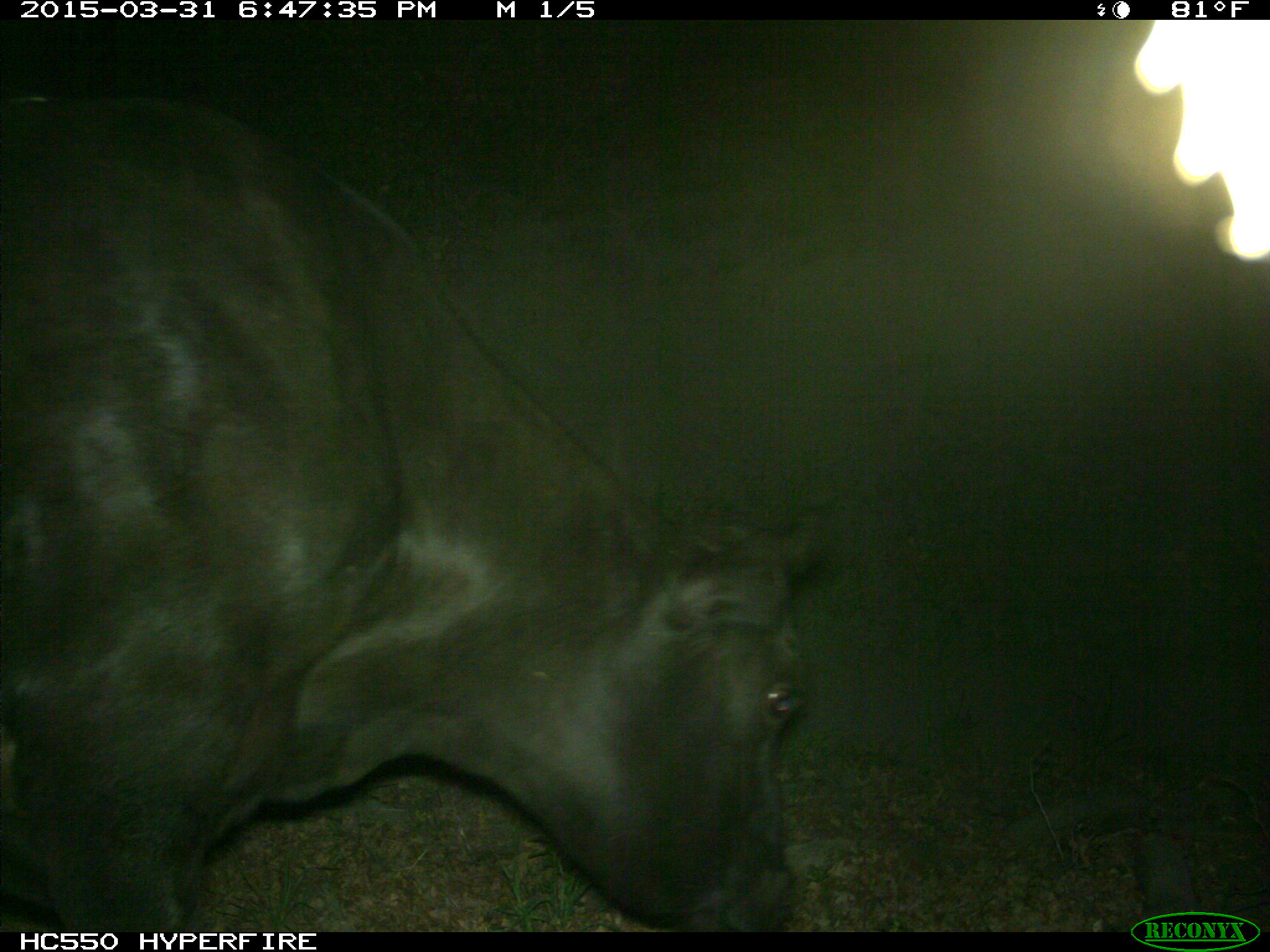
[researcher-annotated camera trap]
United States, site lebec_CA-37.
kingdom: Animalia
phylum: Chordata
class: Mammalia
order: Artiodactyla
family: Bovidae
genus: Bos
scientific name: Bos taurus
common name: domestic cow